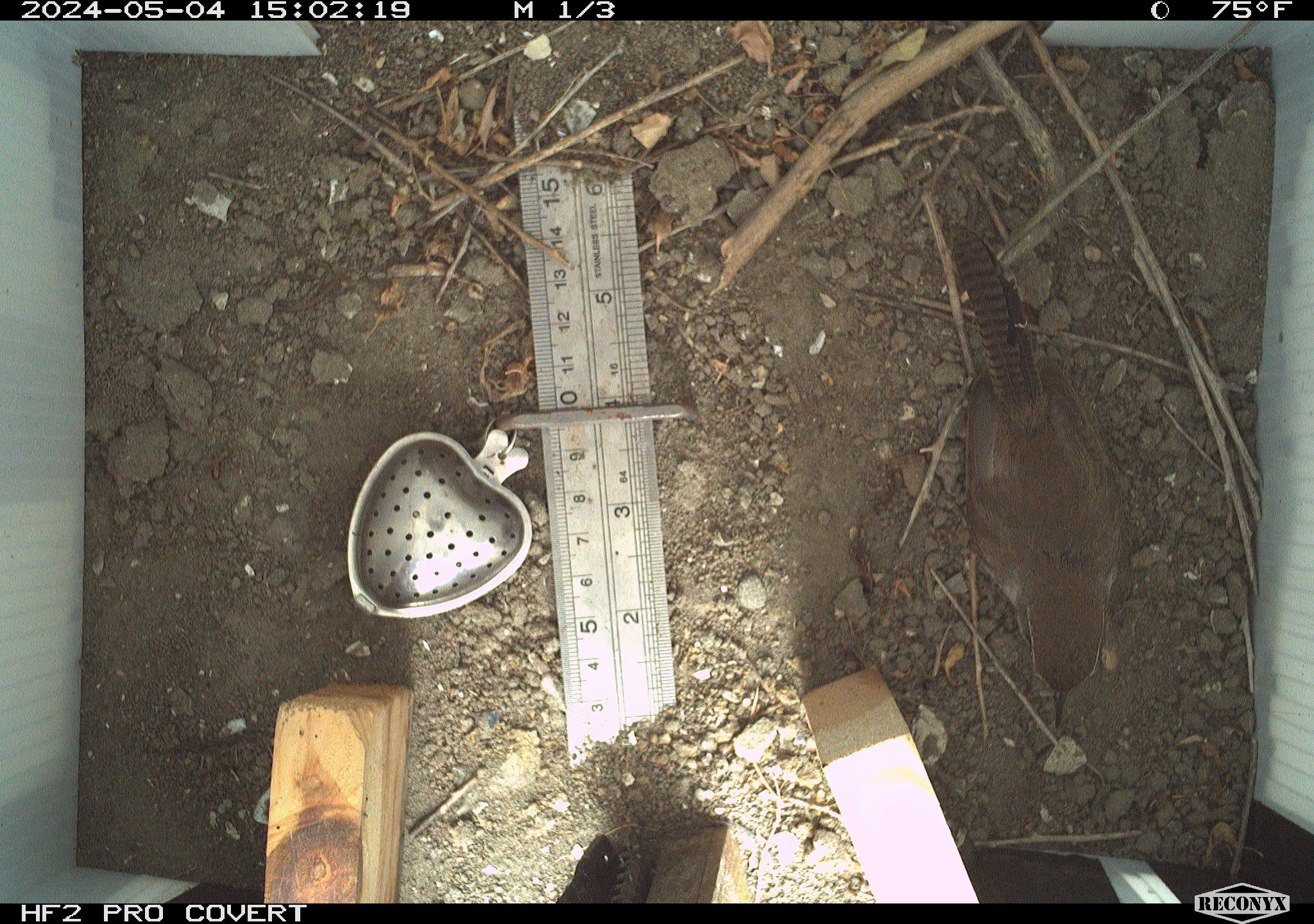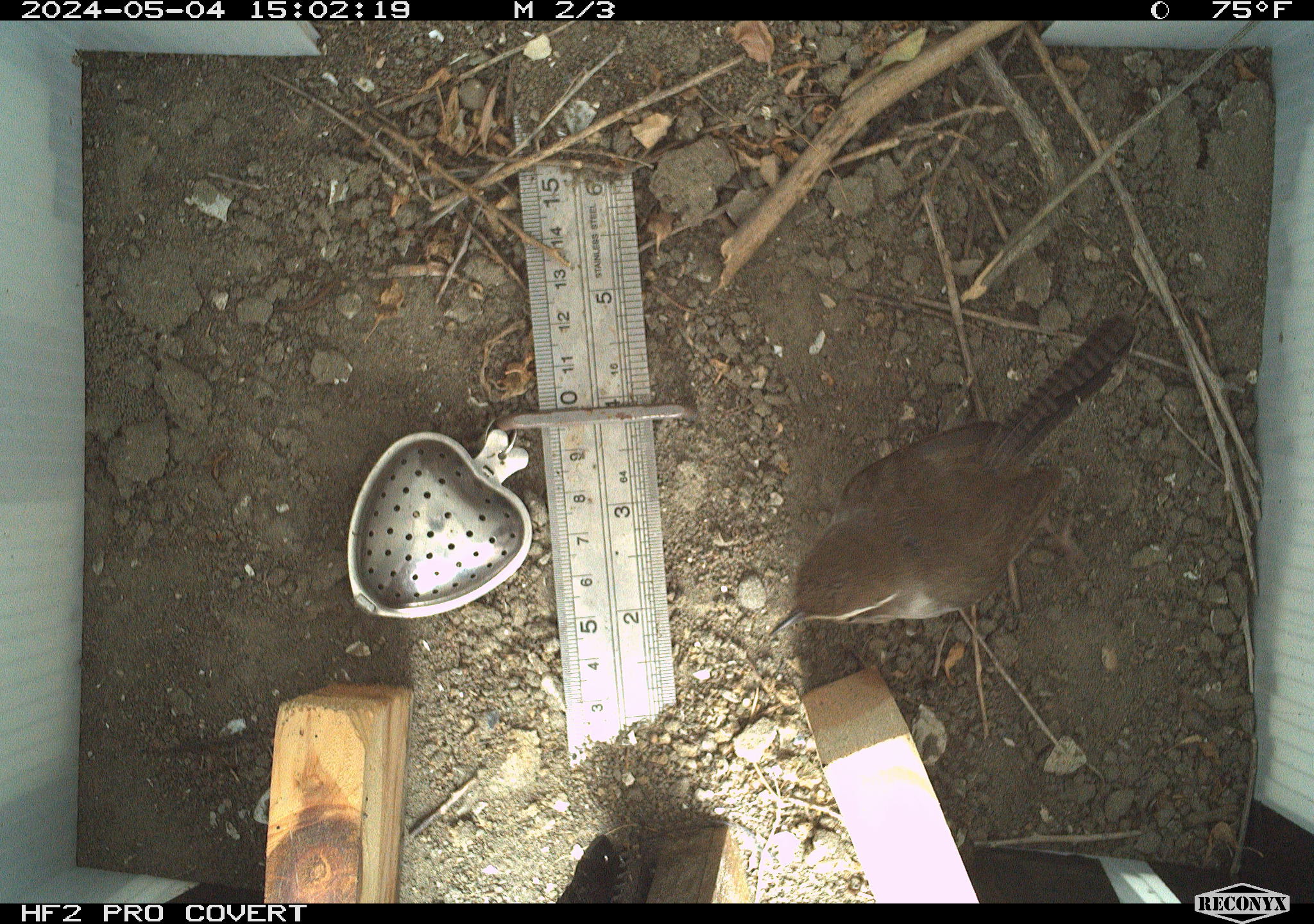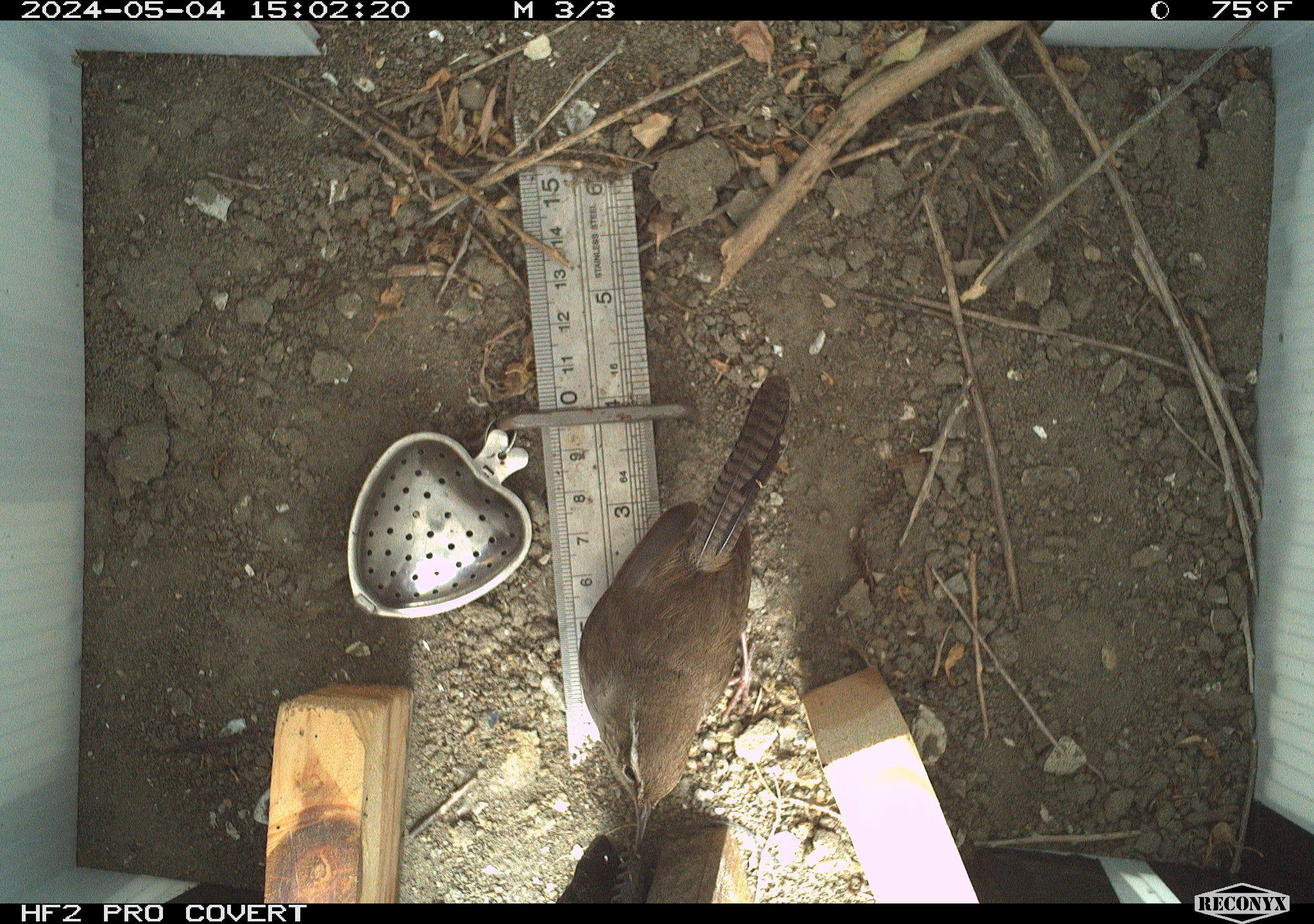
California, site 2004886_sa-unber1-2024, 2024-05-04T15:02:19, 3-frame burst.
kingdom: Animalia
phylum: Chordata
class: Aves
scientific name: Aves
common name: bird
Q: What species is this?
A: Bird (Aves).